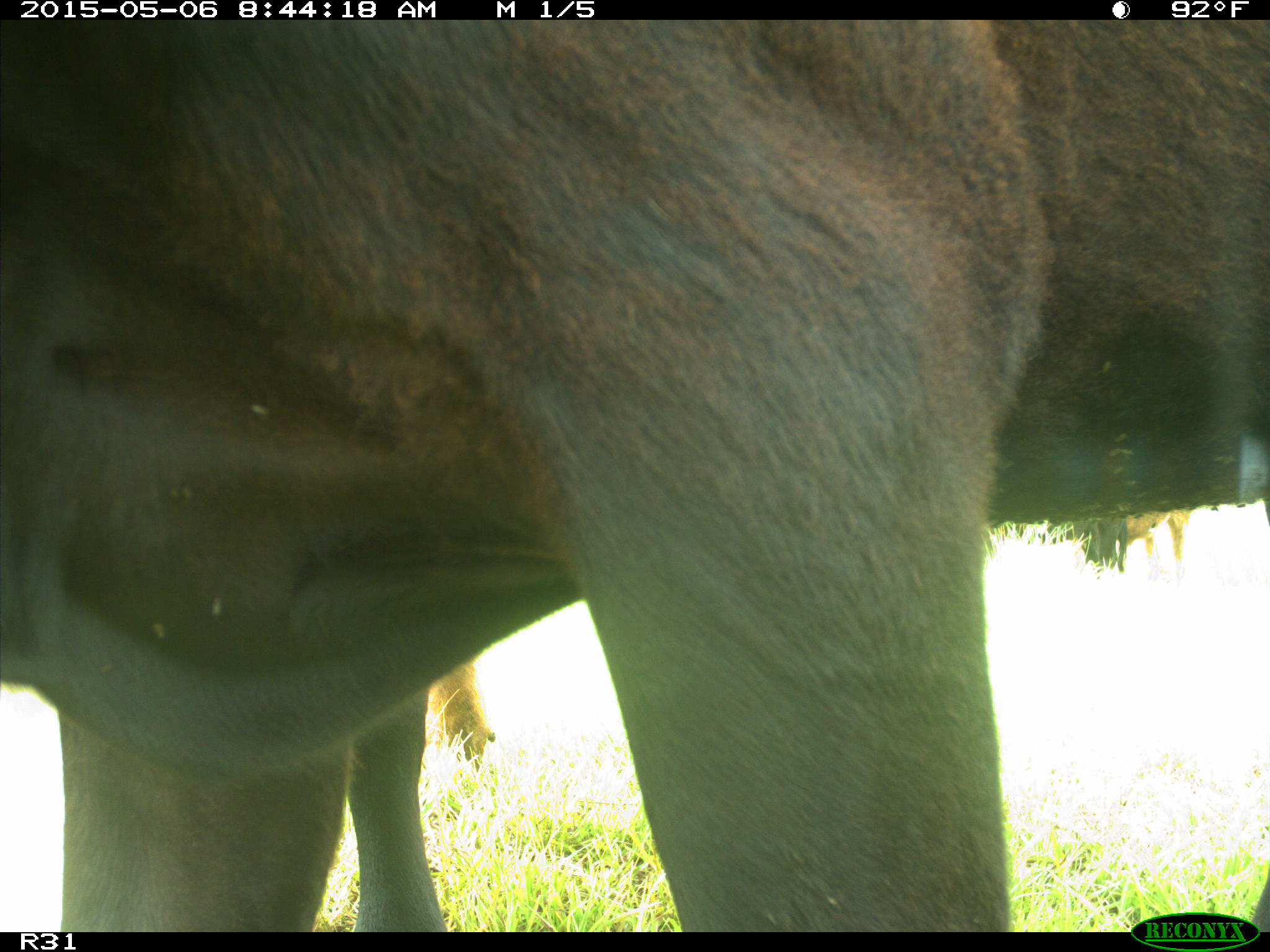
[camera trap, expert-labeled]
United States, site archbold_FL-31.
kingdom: Animalia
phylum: Chordata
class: Mammalia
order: Artiodactyla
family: Bovidae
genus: Bos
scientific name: Bos taurus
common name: domestic cow